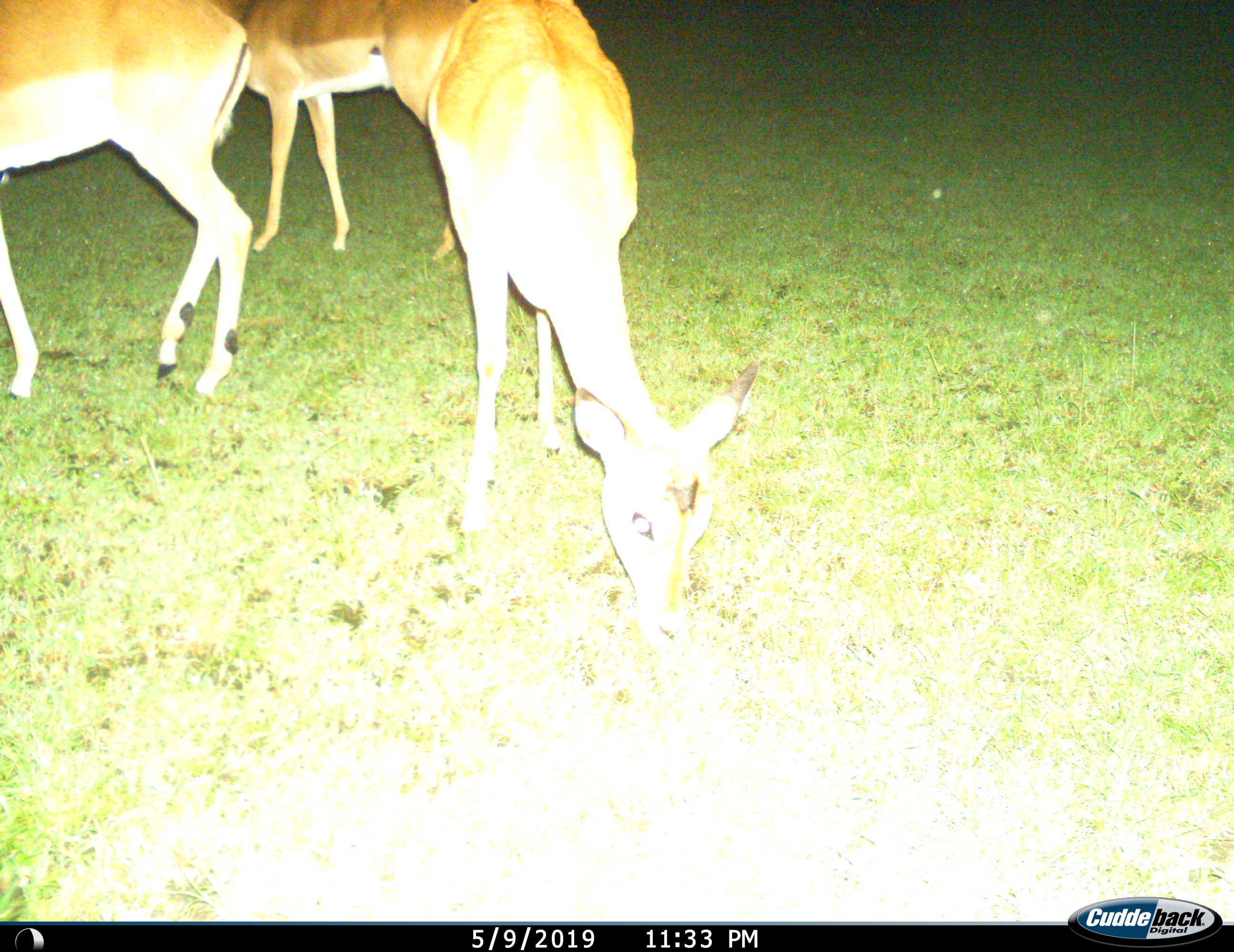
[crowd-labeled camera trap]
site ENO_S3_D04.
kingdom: Animalia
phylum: Chordata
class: Mammalia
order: Artiodactyla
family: Bovidae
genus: Aepyceros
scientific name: Aepyceros melampus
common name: impala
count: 3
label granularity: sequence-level